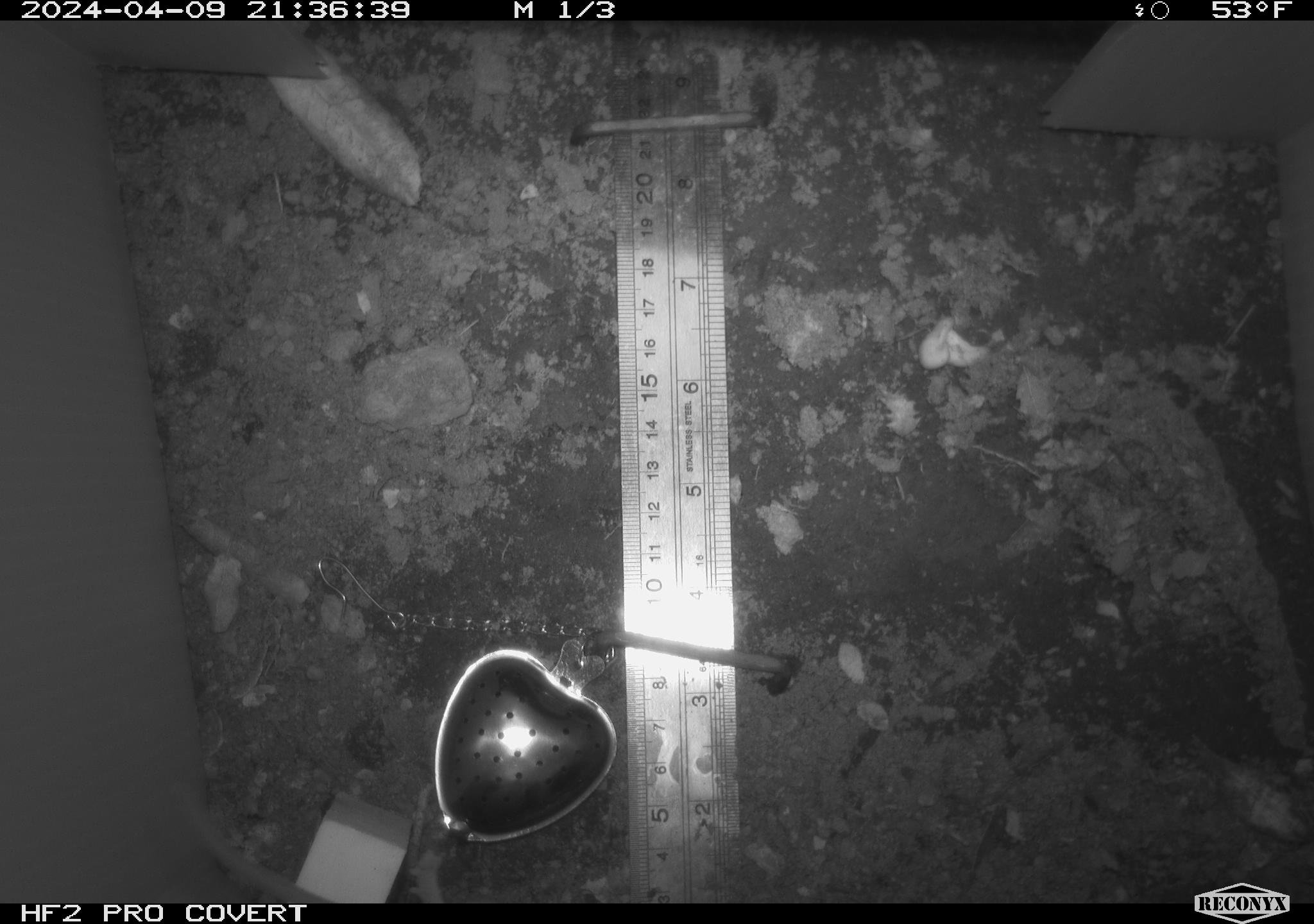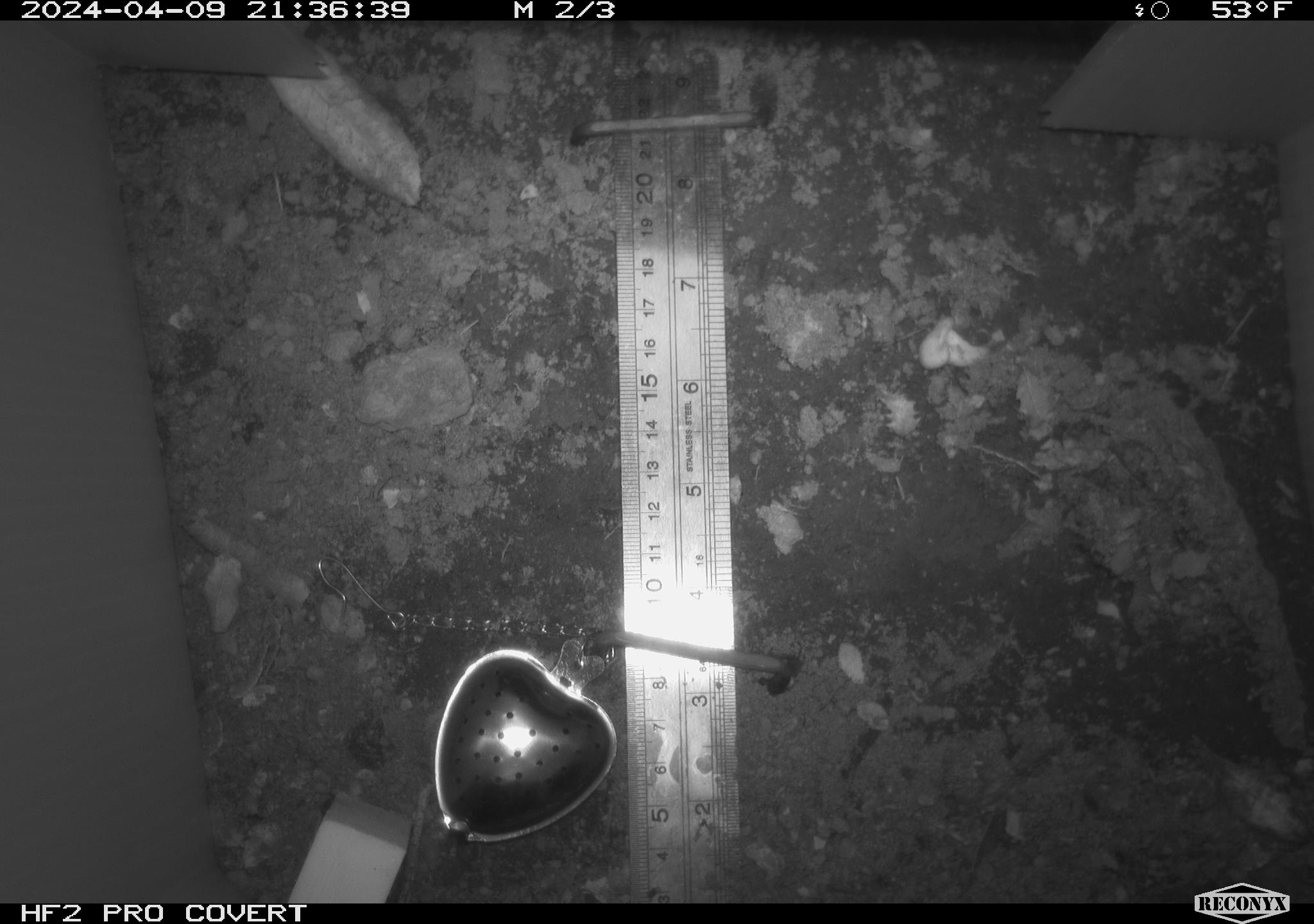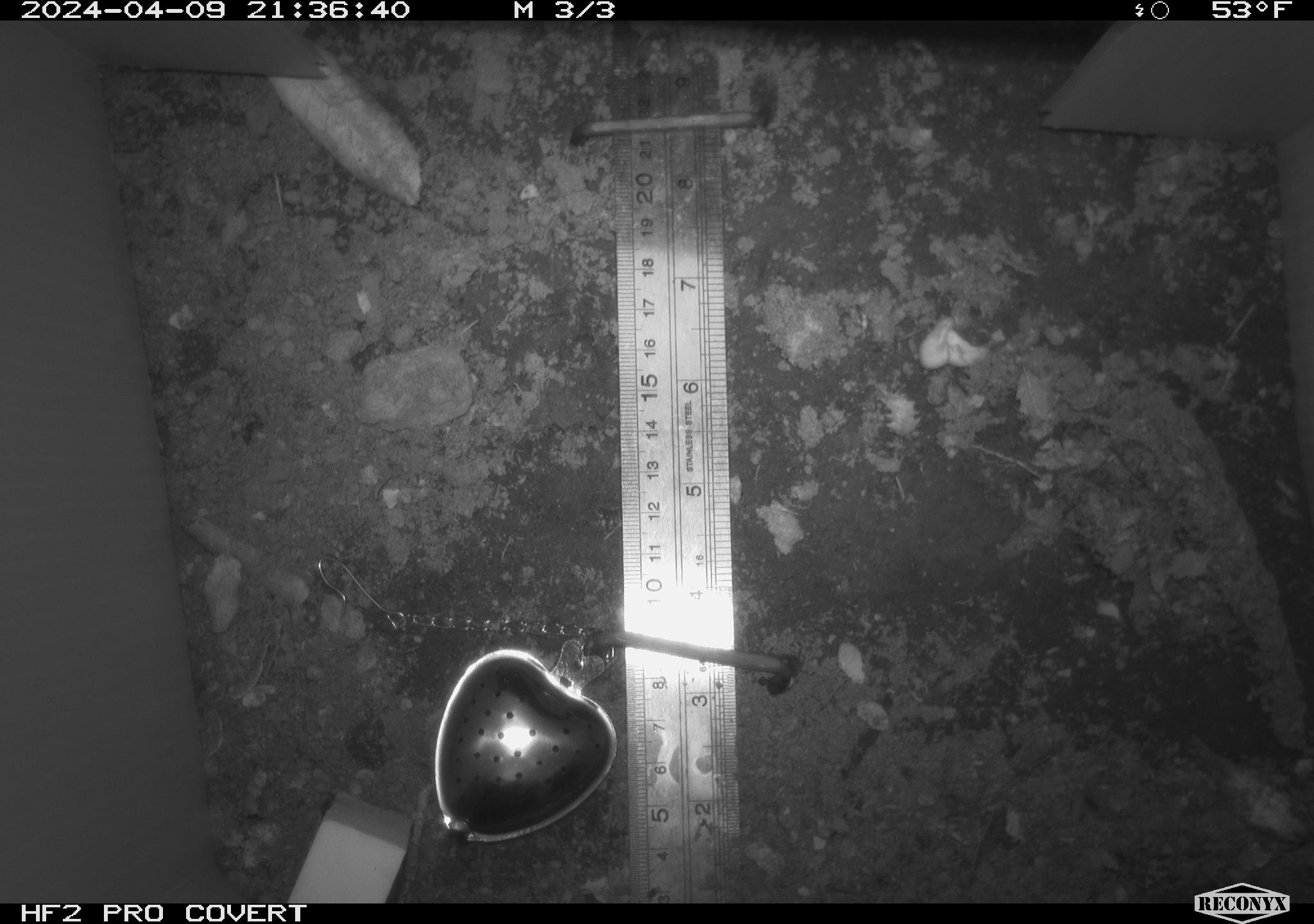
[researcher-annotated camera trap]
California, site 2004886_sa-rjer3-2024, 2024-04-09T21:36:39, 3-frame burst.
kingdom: Animalia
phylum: Chordata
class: Mammalia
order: Rodentia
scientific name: Rodentia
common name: mouse species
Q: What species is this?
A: Mouse species (Rodentia).